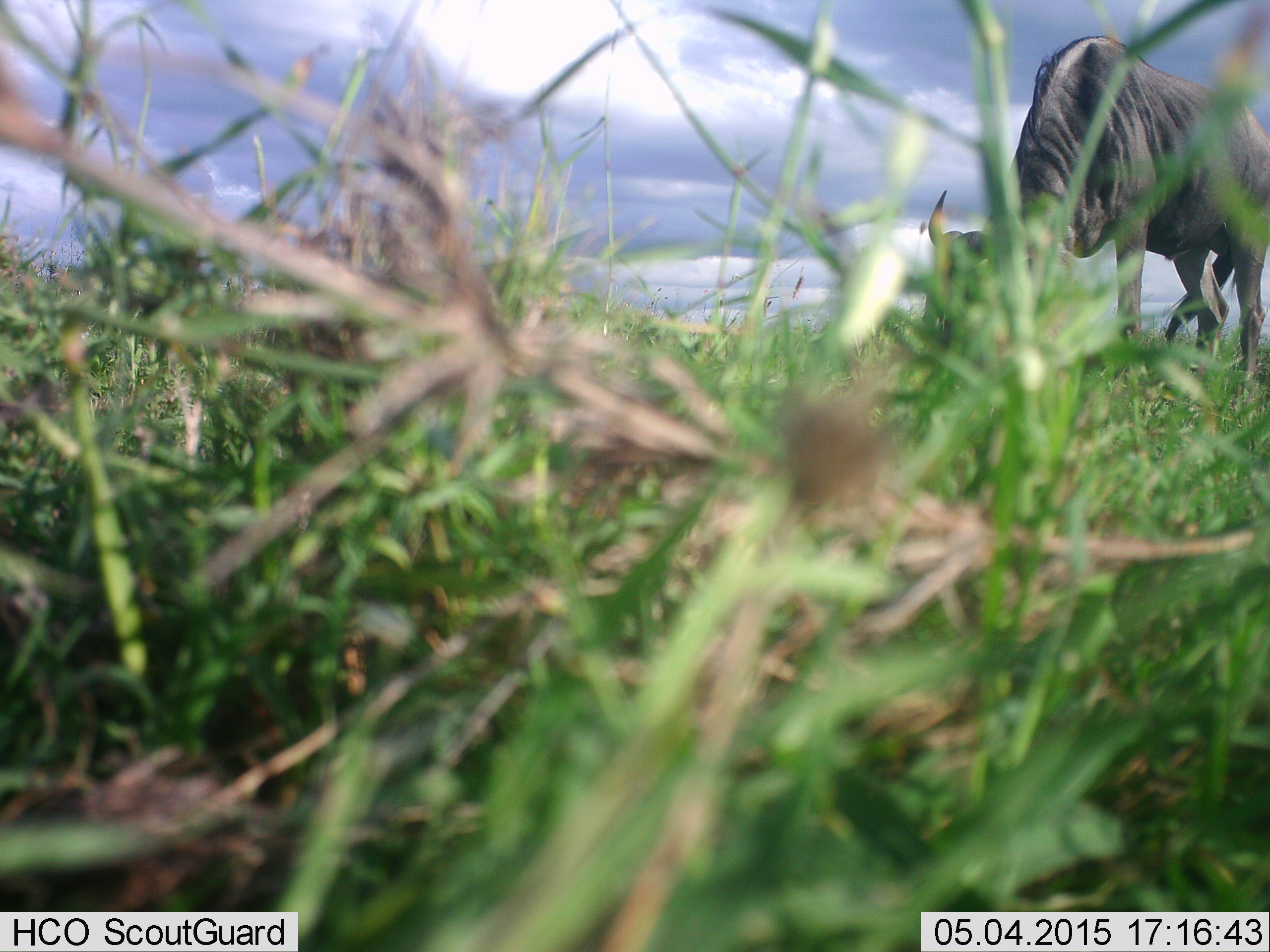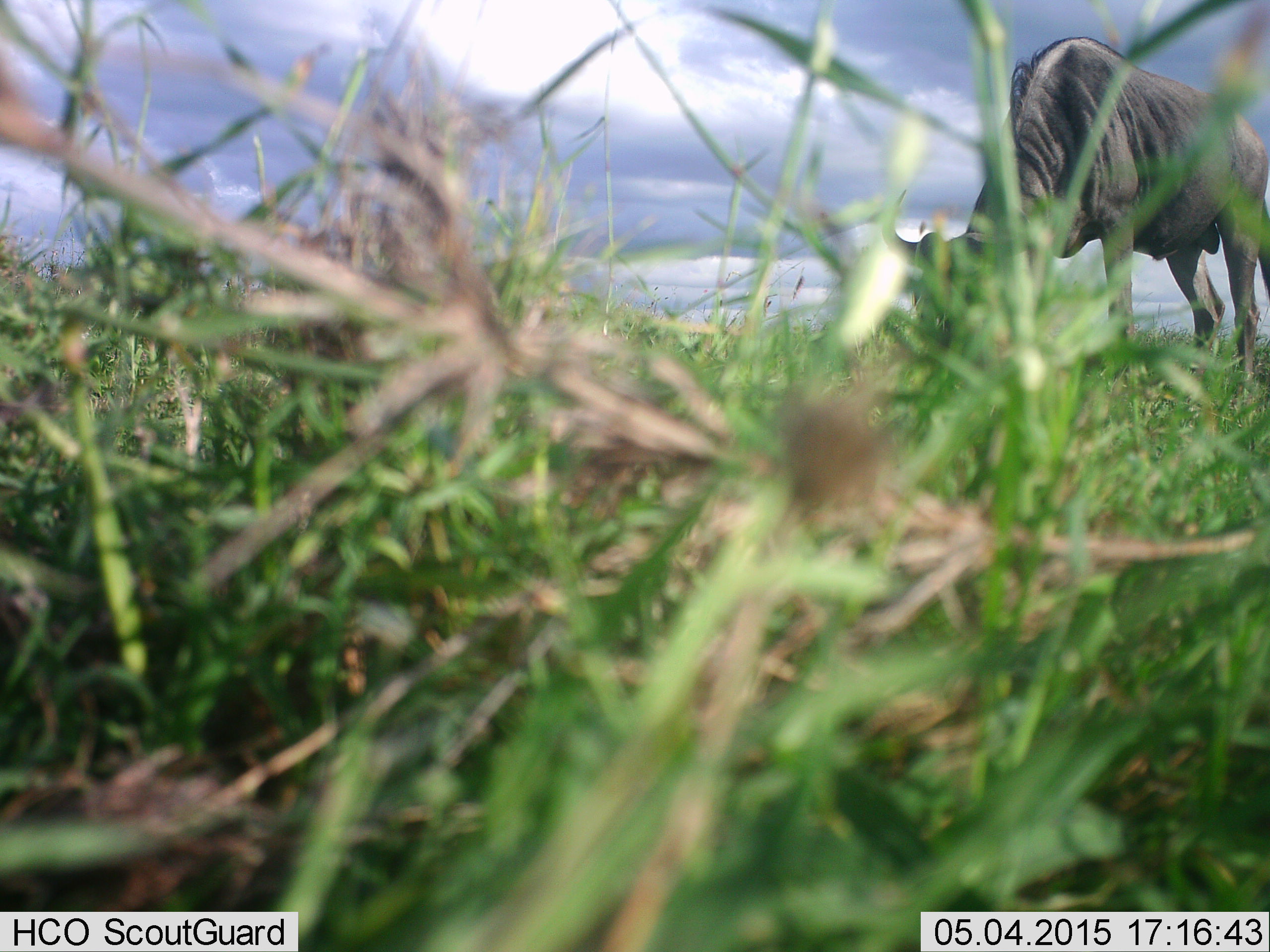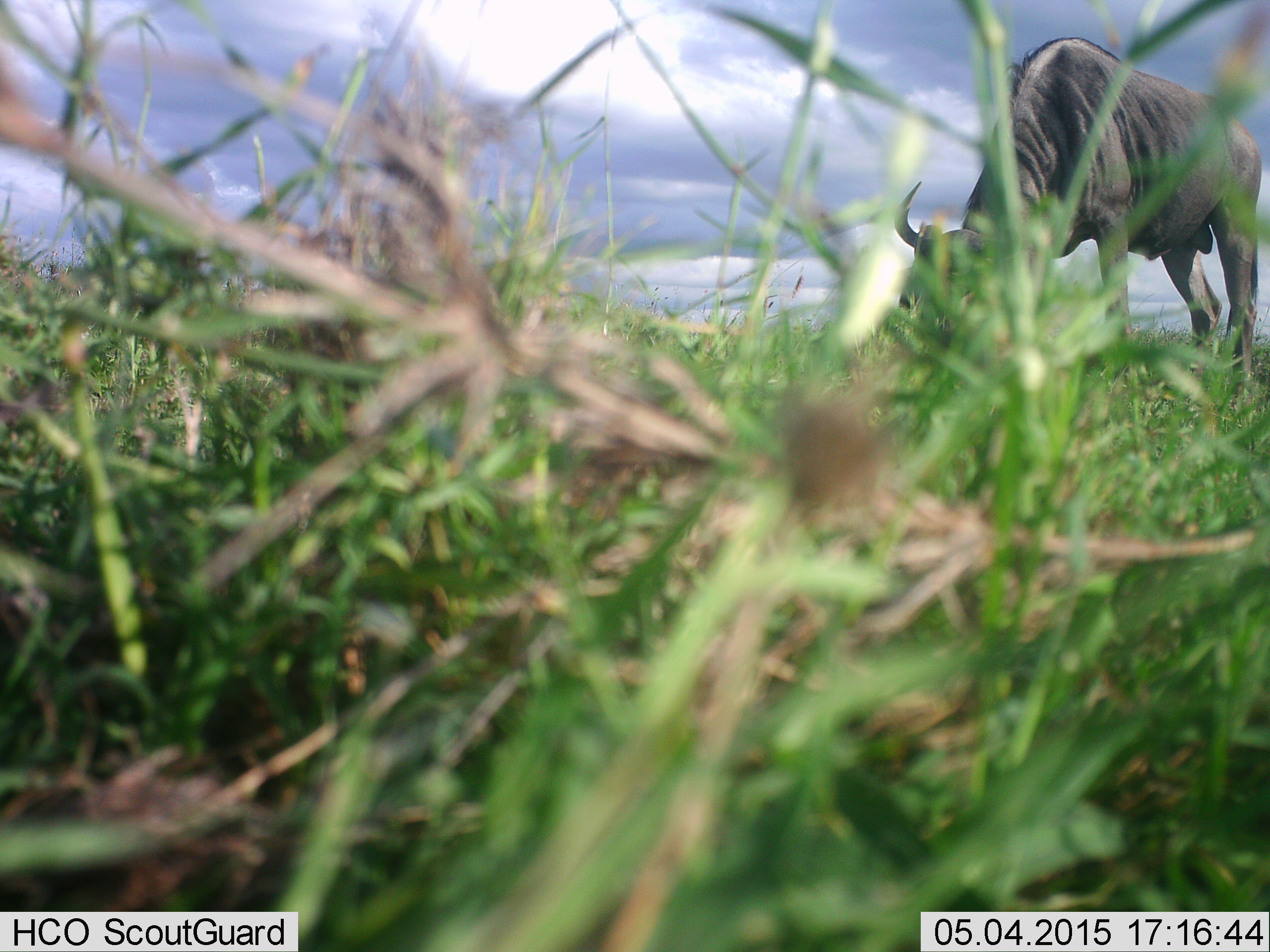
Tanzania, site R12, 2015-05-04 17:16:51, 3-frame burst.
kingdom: Animalia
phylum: Chordata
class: Mammalia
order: Artiodactyla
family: Bovidae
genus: Connochaetes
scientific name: Connochaetes taurinus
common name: blue wildebeest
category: wildebeest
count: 1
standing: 30%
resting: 0%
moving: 0%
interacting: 0%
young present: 0%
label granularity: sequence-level